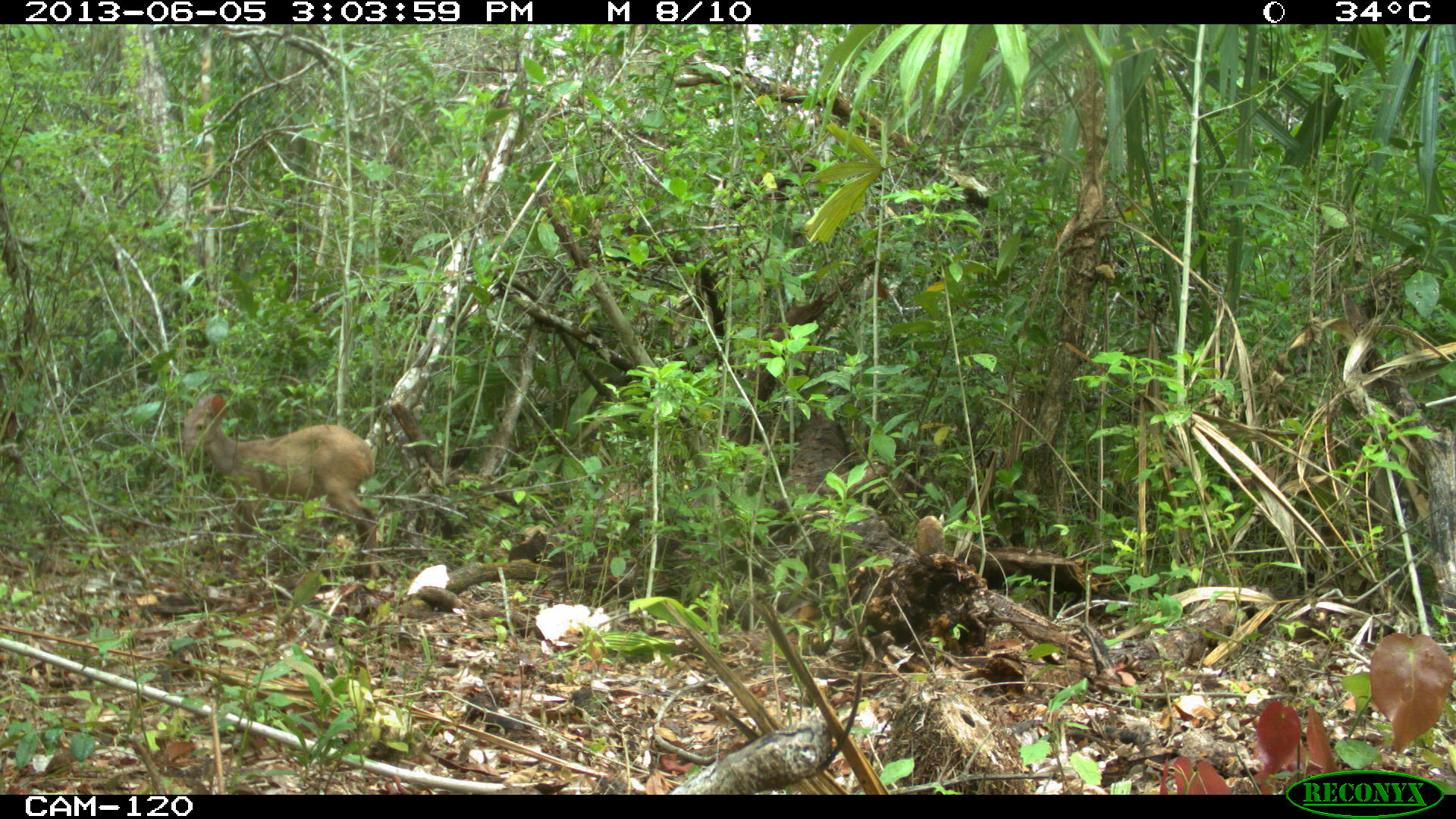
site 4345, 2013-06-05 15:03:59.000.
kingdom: Animalia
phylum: Chordata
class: Mammalia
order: Artiodactyla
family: Cervidae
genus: Odocoileus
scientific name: Odocoileus pandora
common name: yucatán brown brocket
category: mazama pandora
Mazama pandora (yucatán brown brocket) (Odocoileus pandora), count 1, sex female.